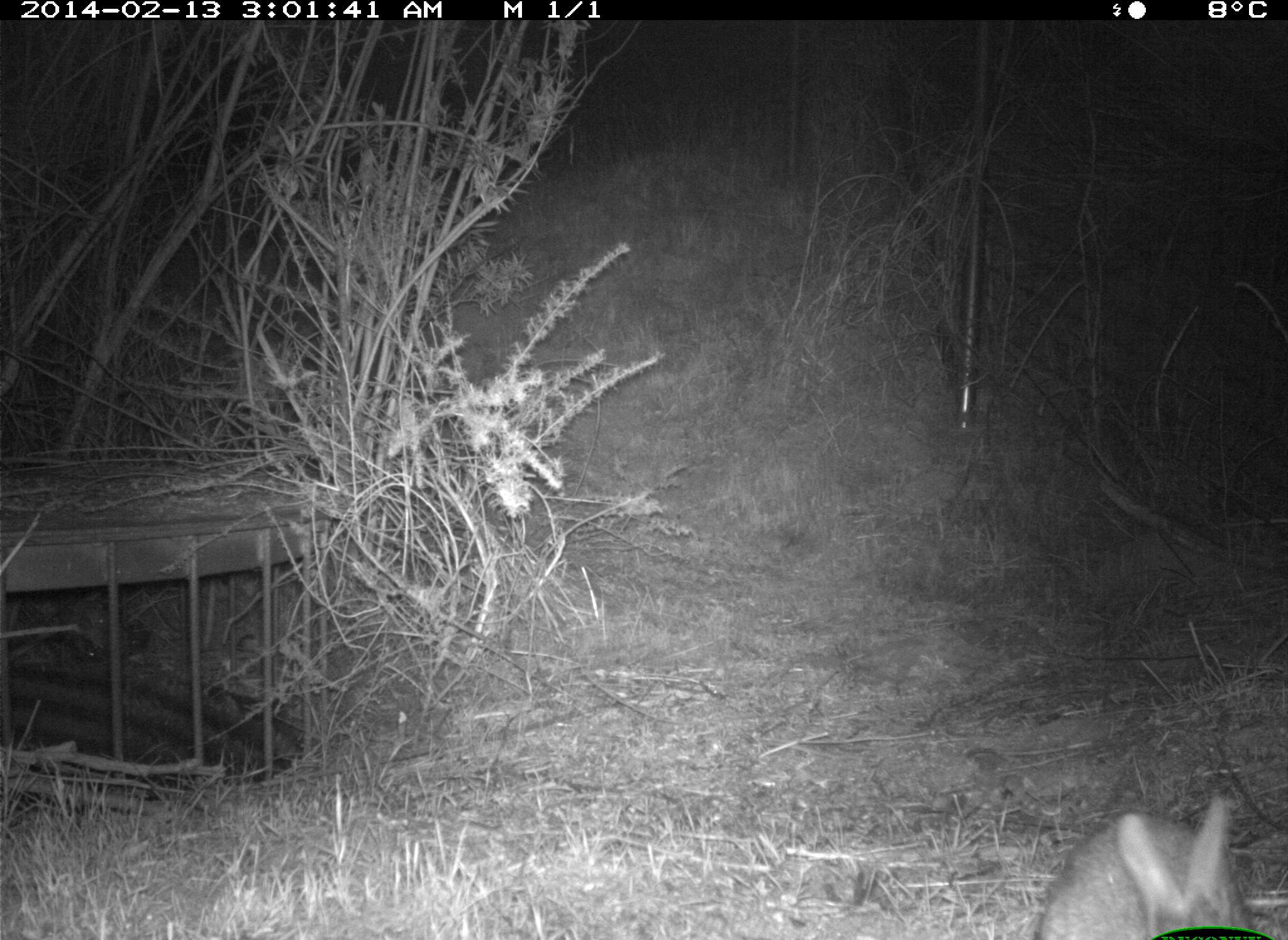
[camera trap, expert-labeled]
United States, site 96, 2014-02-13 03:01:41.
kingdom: Animalia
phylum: Chordata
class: Mammalia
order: Lagomorpha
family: Leporidae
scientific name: Leporidae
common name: rabbits and hares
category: rabbit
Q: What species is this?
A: Rabbit (rabbits and hares) (Leporidae).